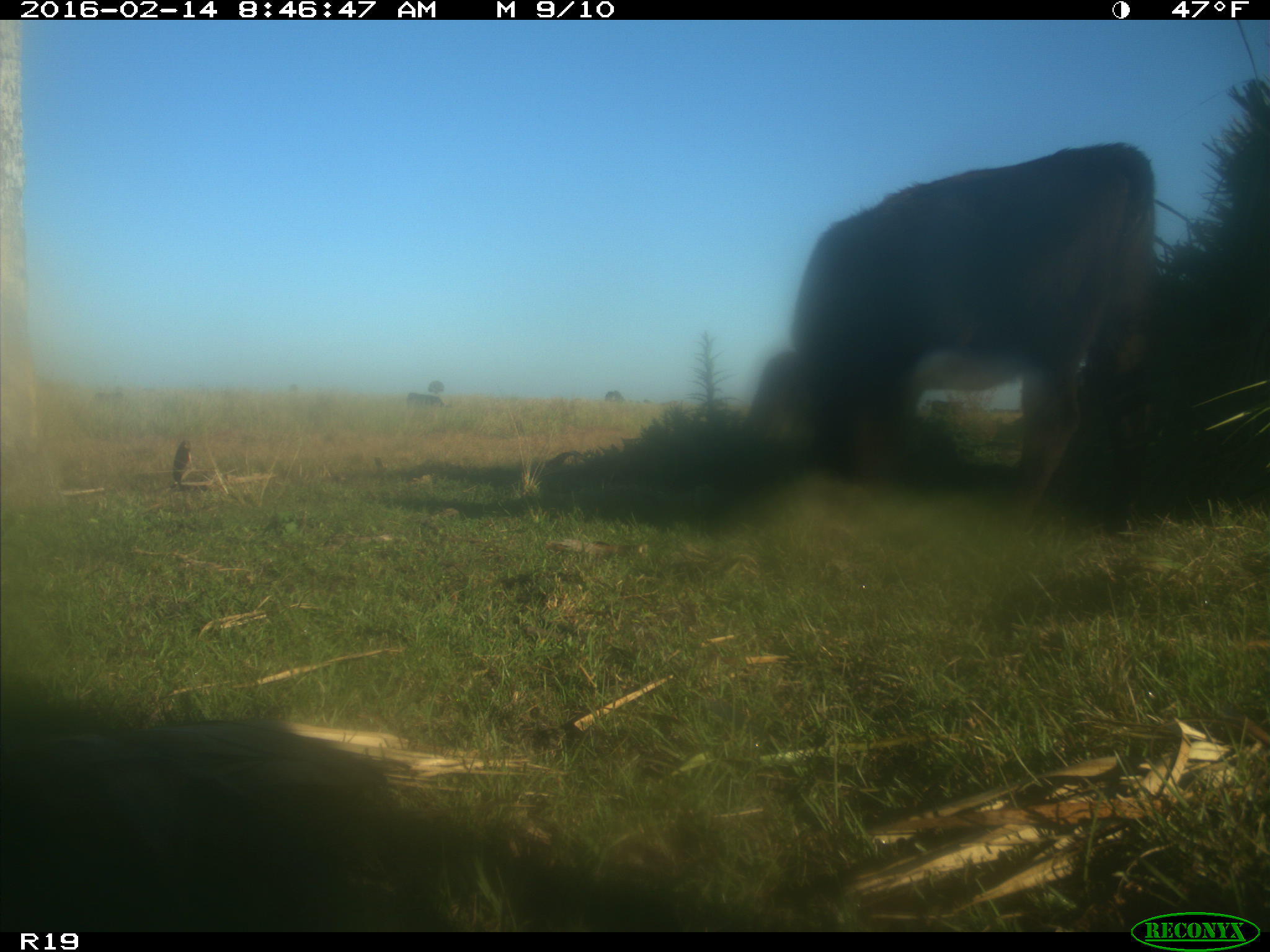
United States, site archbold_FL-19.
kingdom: Animalia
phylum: Chordata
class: Mammalia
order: Artiodactyla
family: Bovidae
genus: Bos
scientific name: Bos taurus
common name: domestic cow